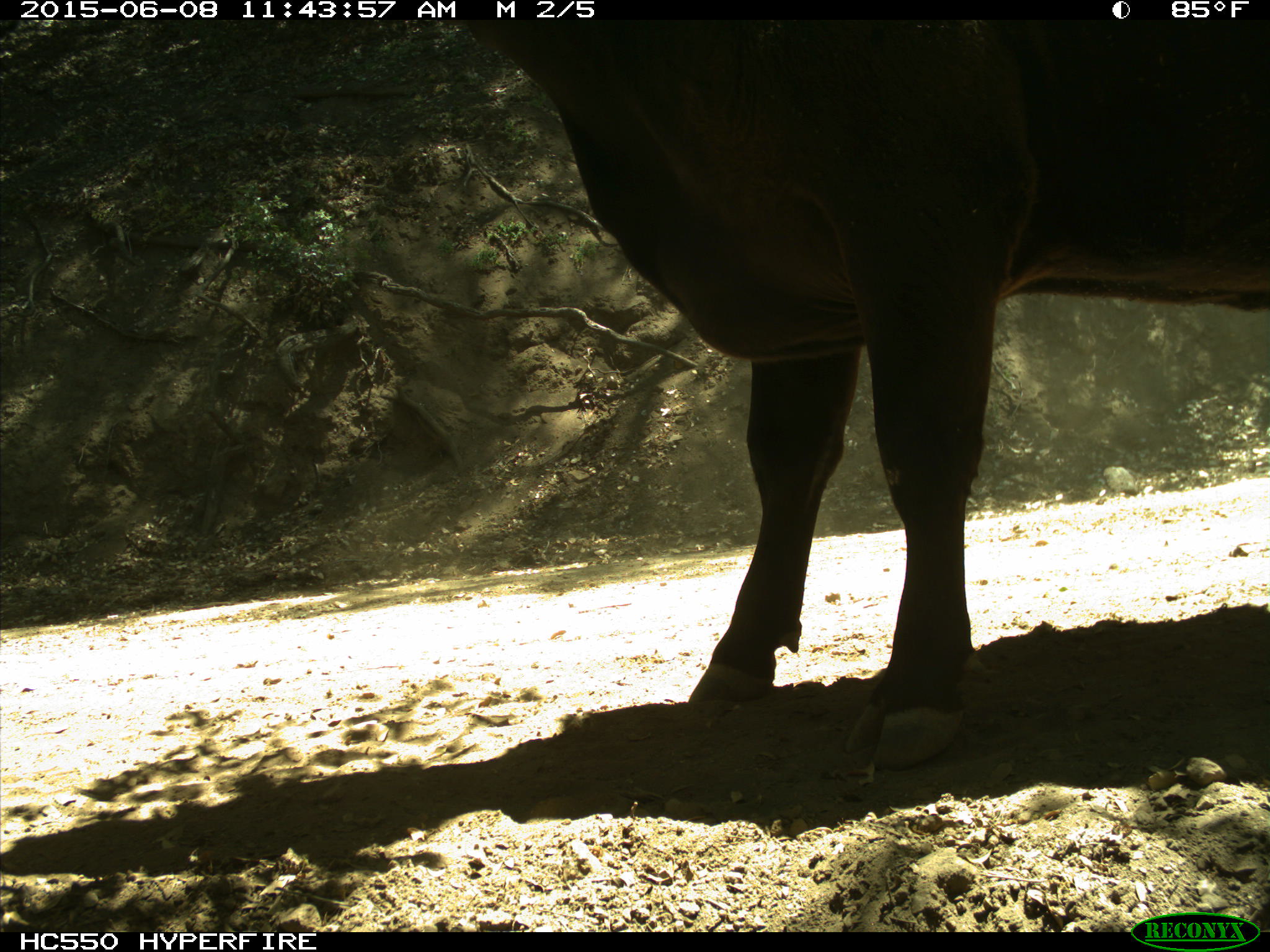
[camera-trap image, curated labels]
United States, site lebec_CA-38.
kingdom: Animalia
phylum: Chordata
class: Mammalia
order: Artiodactyla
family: Bovidae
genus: Bos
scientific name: Bos taurus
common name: domestic cow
Bos taurus (domestic cow).